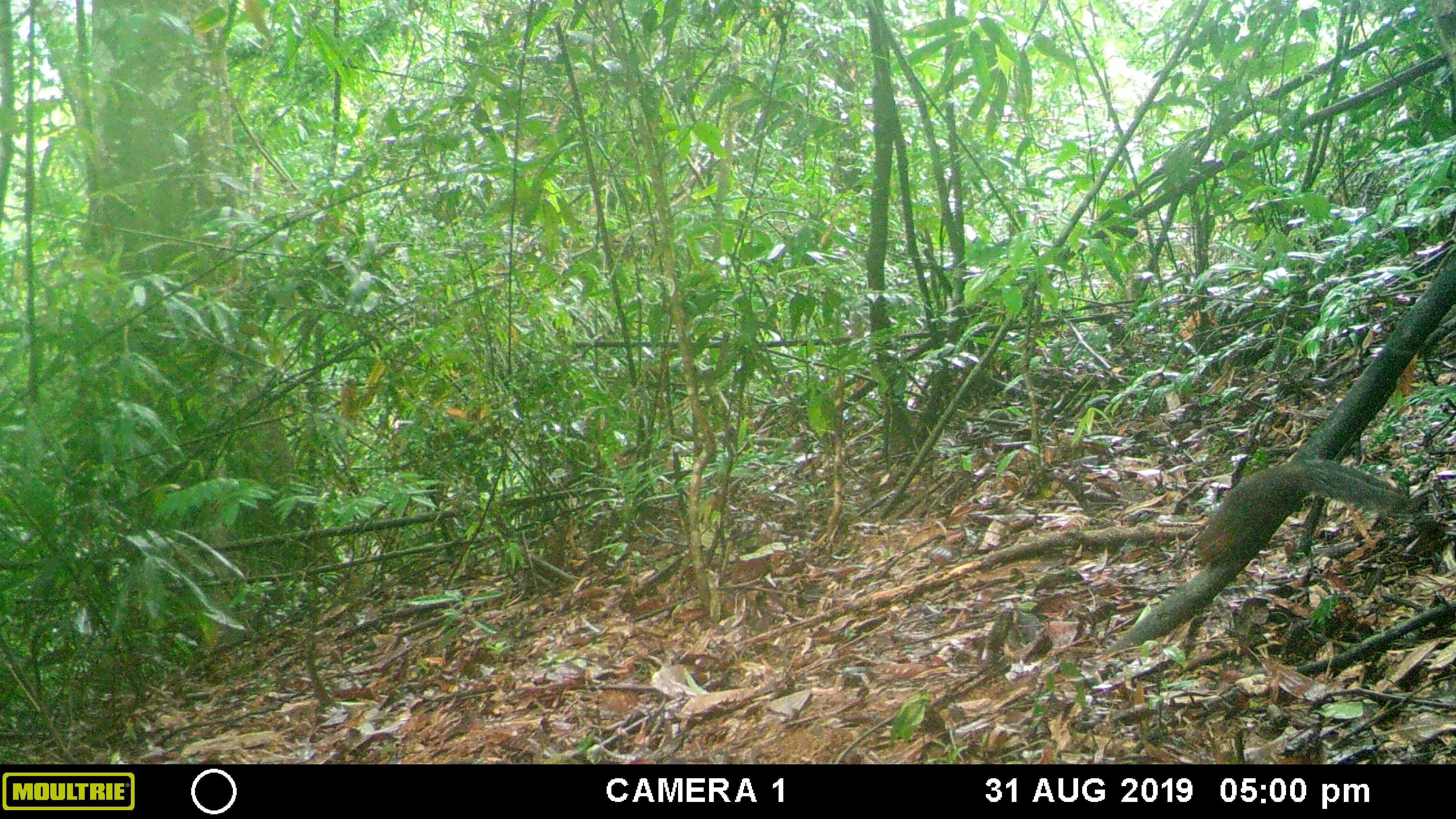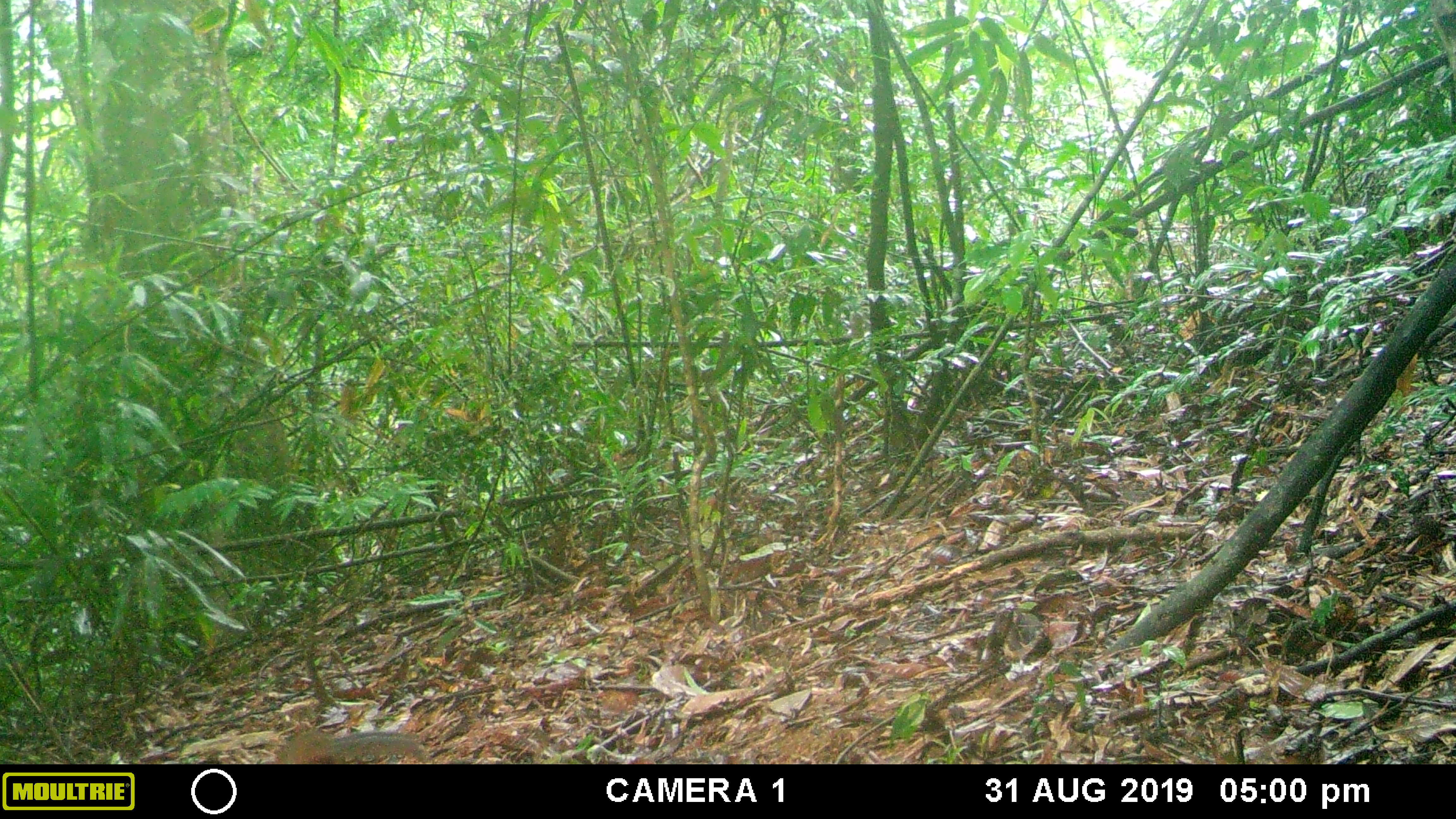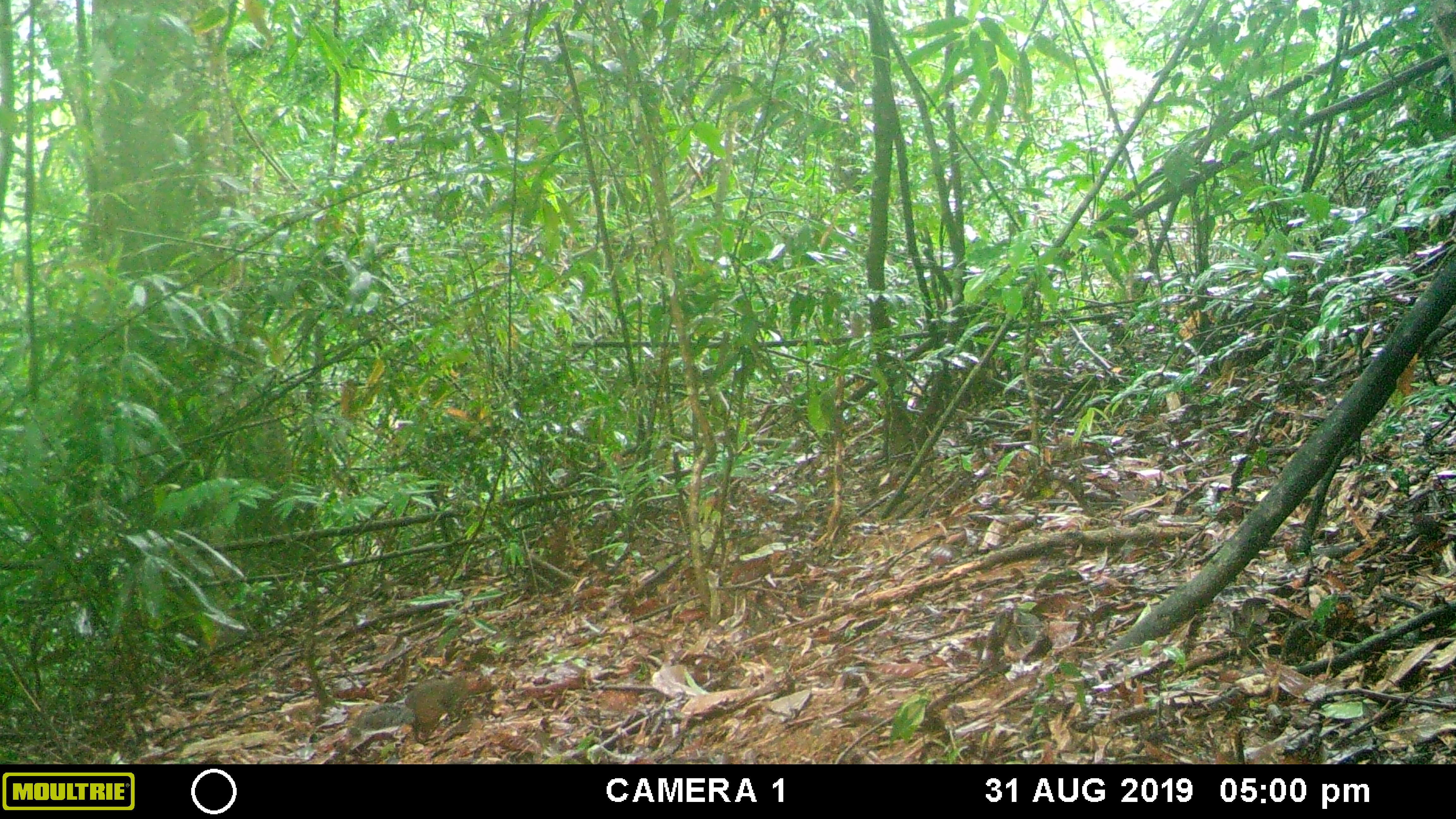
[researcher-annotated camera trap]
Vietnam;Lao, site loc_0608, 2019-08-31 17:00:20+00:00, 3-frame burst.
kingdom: Animalia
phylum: Chordata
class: Mammalia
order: Rodentia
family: Sciuridae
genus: Dremomys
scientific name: Dremomys rufigenis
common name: red-cheeked squirrel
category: red cheeked squirrel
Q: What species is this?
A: Red cheeked squirrel (red-cheeked squirrel) (Dremomys rufigenis).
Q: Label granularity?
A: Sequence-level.